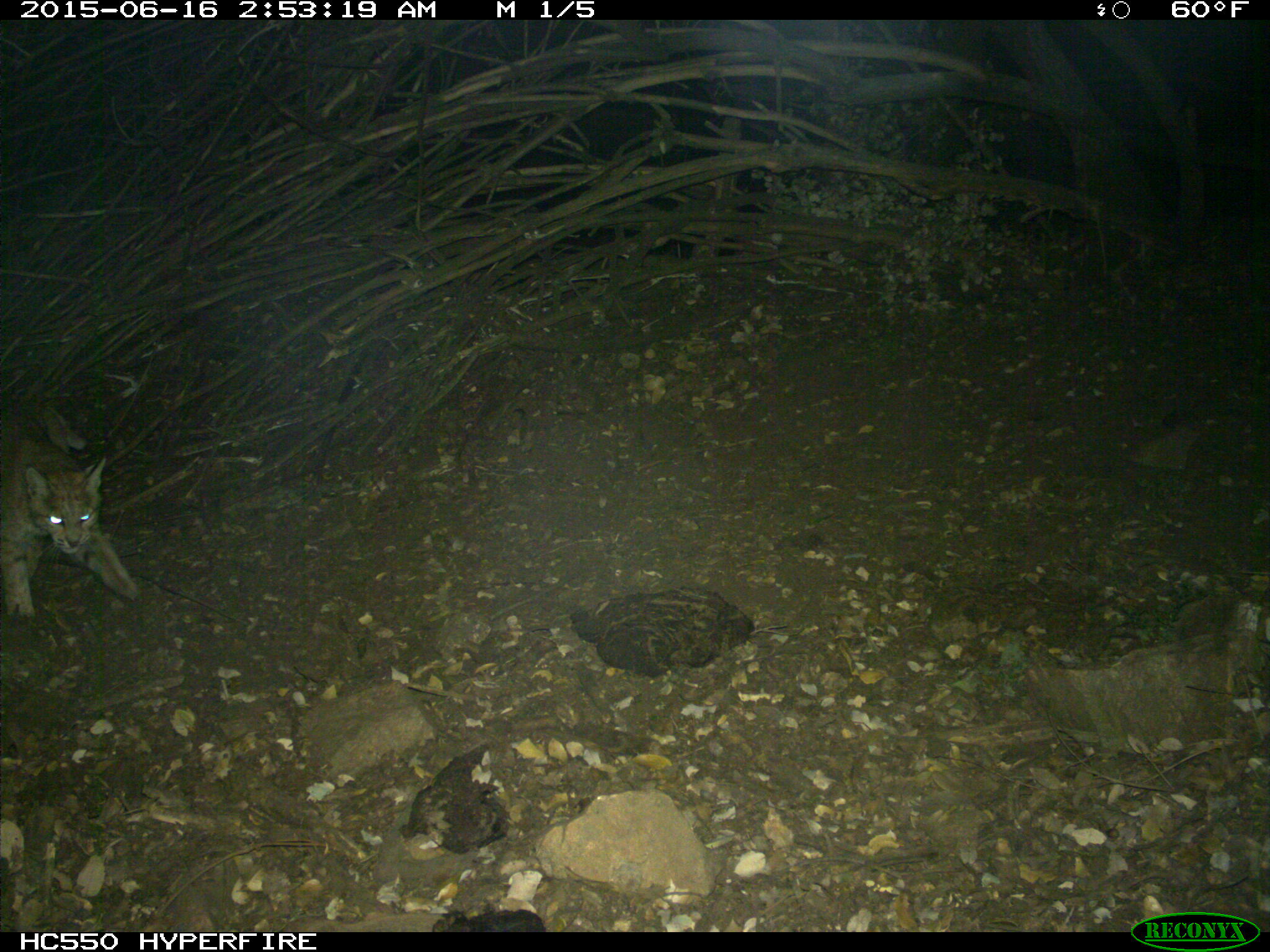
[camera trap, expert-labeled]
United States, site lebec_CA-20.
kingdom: Animalia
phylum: Chordata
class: Mammalia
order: Carnivora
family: Felidae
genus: Lynx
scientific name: Lynx rufus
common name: bobcat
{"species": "Lynx rufus (bobcat)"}